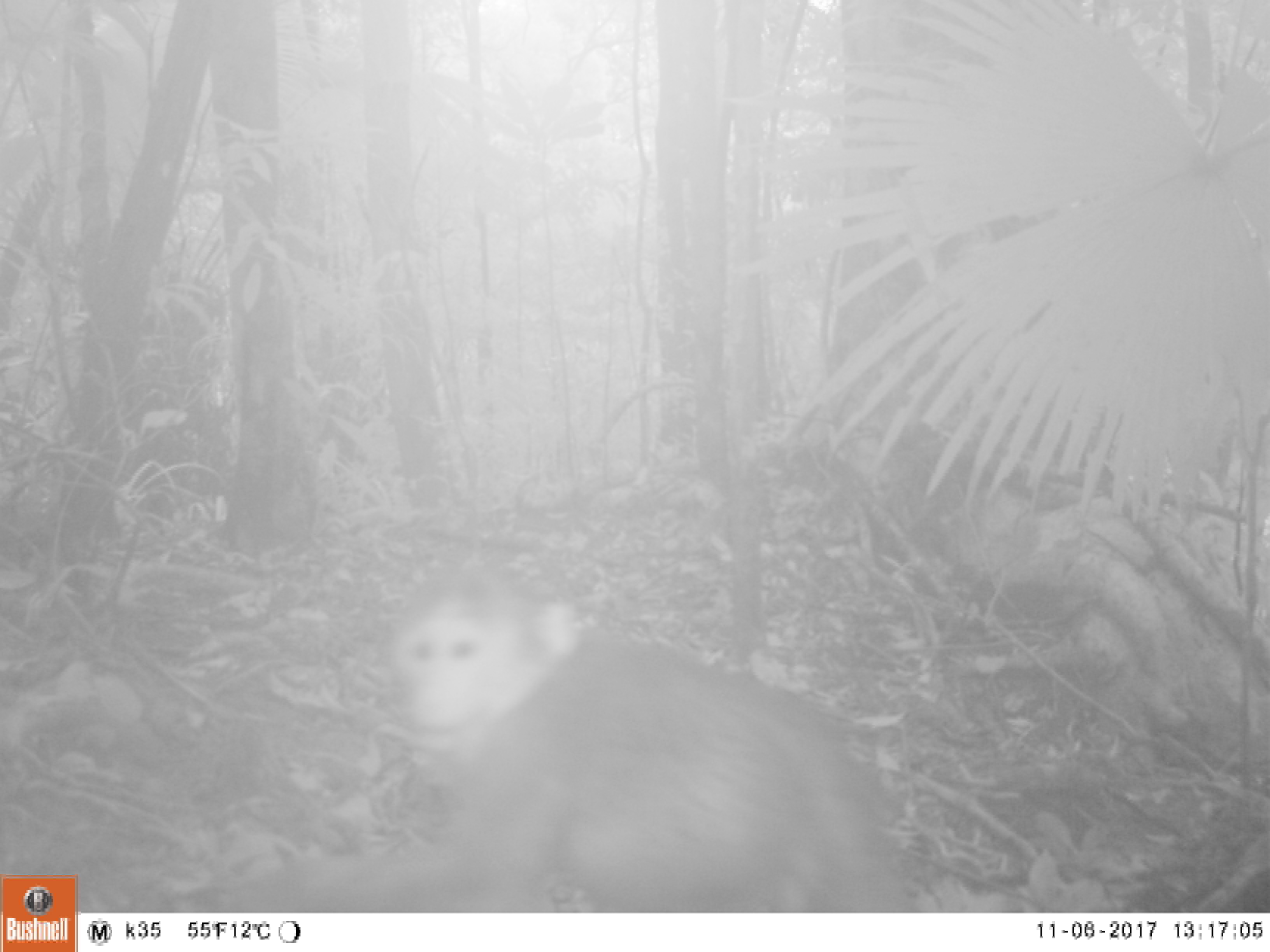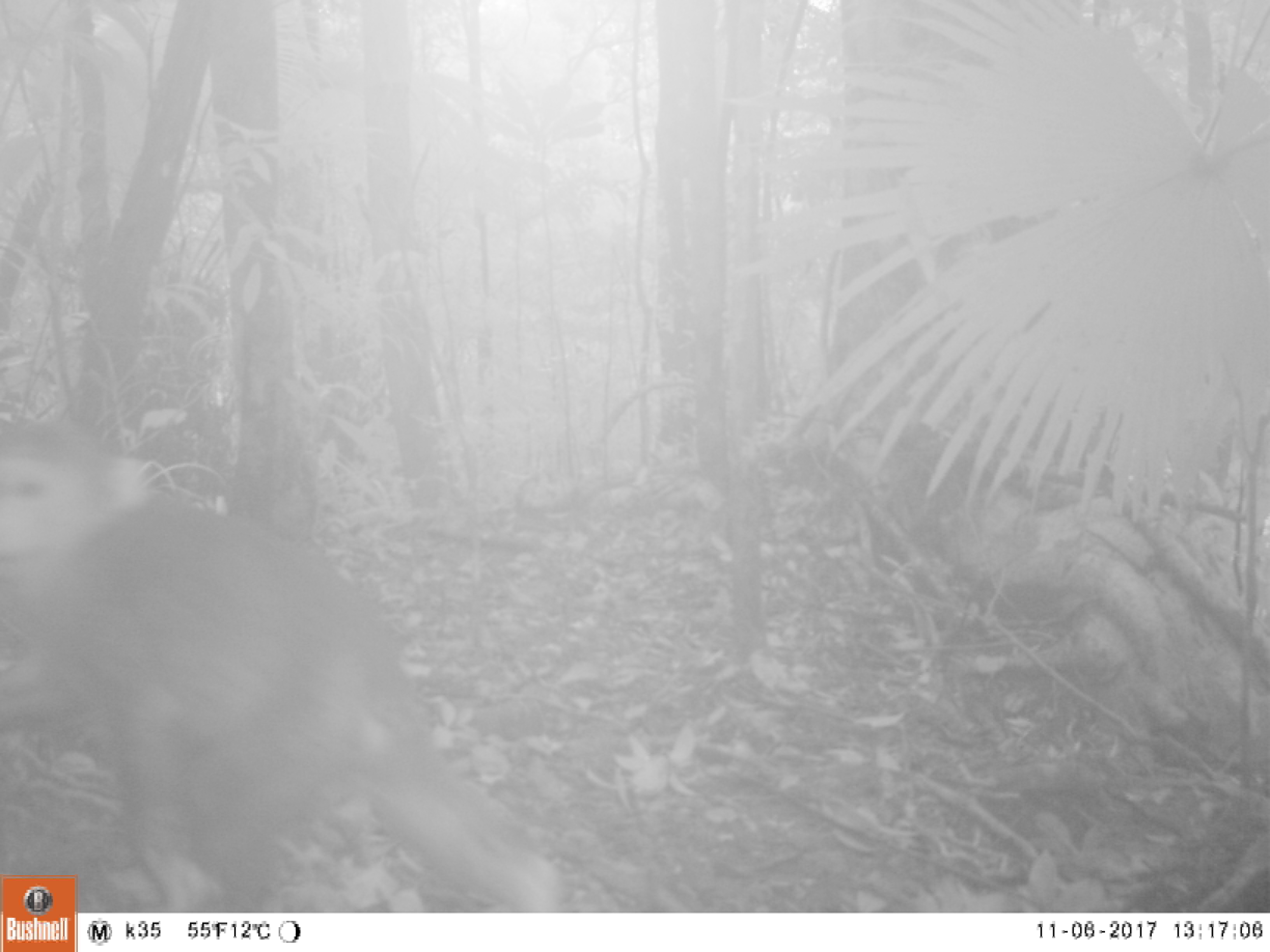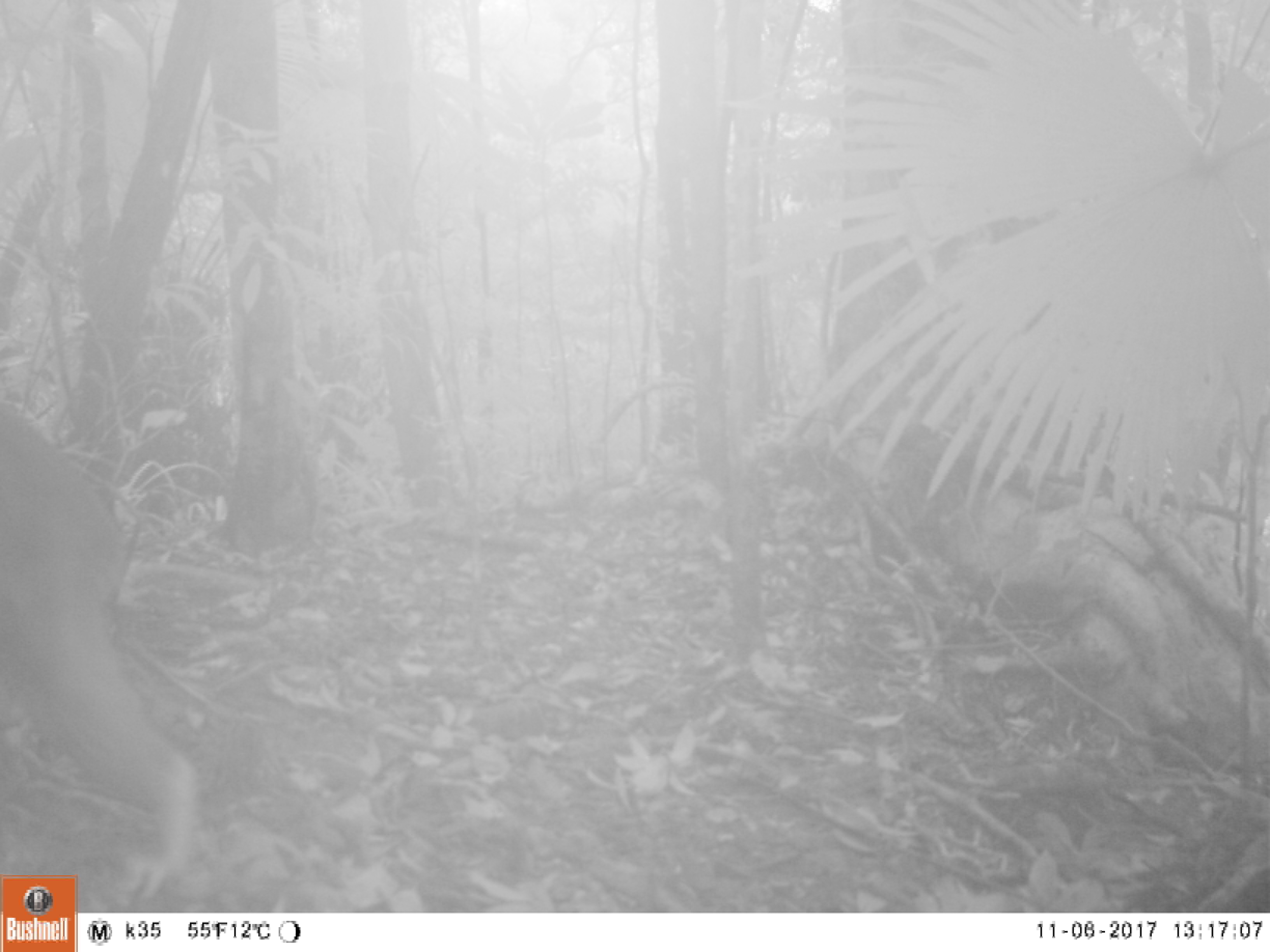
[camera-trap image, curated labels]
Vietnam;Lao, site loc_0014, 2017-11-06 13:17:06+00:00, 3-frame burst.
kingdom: Animalia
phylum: Chordata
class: Mammalia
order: Primates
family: Cercopithecidae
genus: Macaca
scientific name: Macaca arctoides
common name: stump-tailed macaque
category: stump tailed macaque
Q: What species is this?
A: Stump tailed macaque (stump-tailed macaque) (Macaca arctoides).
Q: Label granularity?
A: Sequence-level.